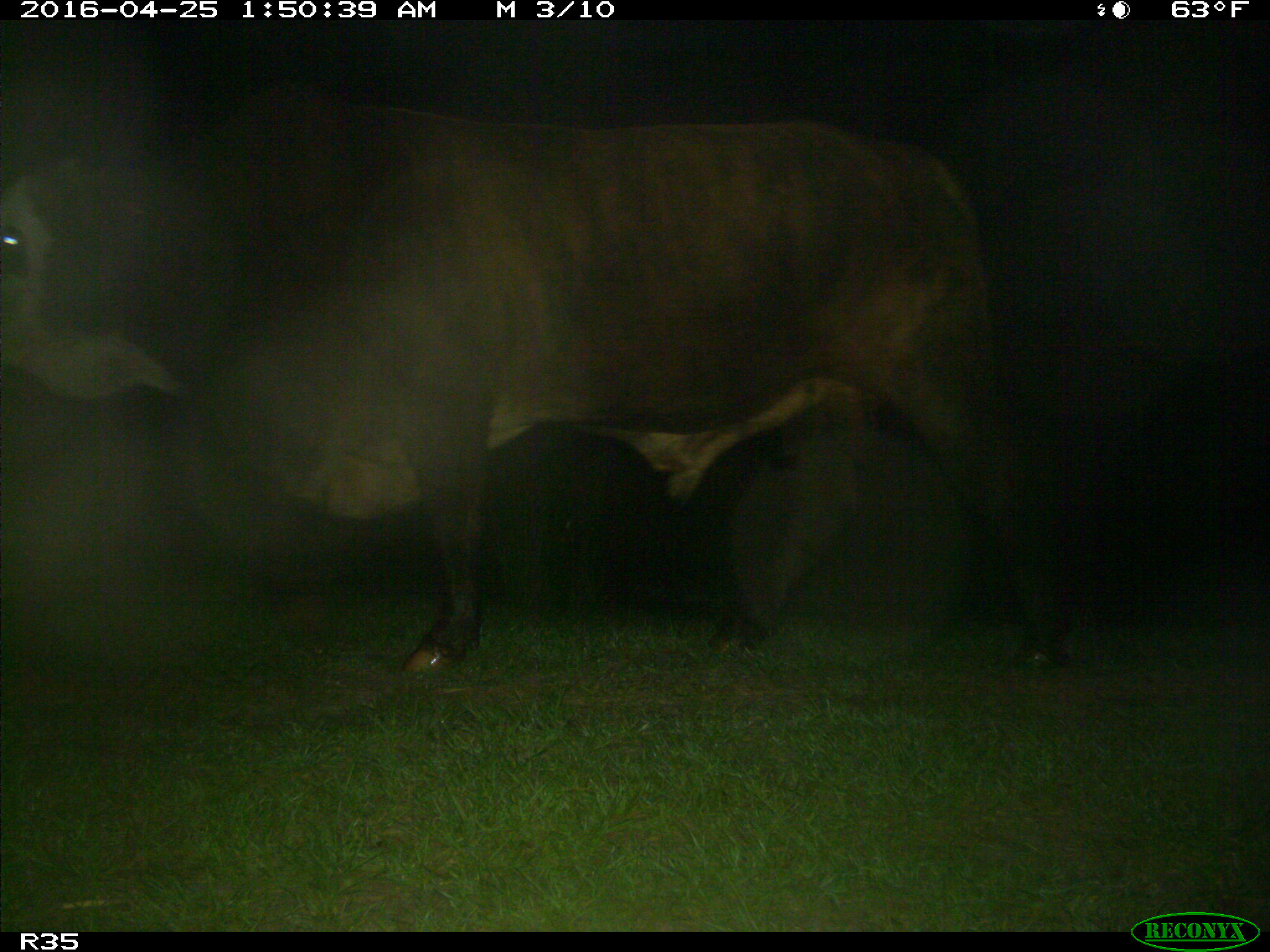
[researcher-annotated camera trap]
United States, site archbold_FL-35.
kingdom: Animalia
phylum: Chordata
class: Mammalia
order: Artiodactyla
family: Bovidae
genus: Bos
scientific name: Bos taurus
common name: domestic cow